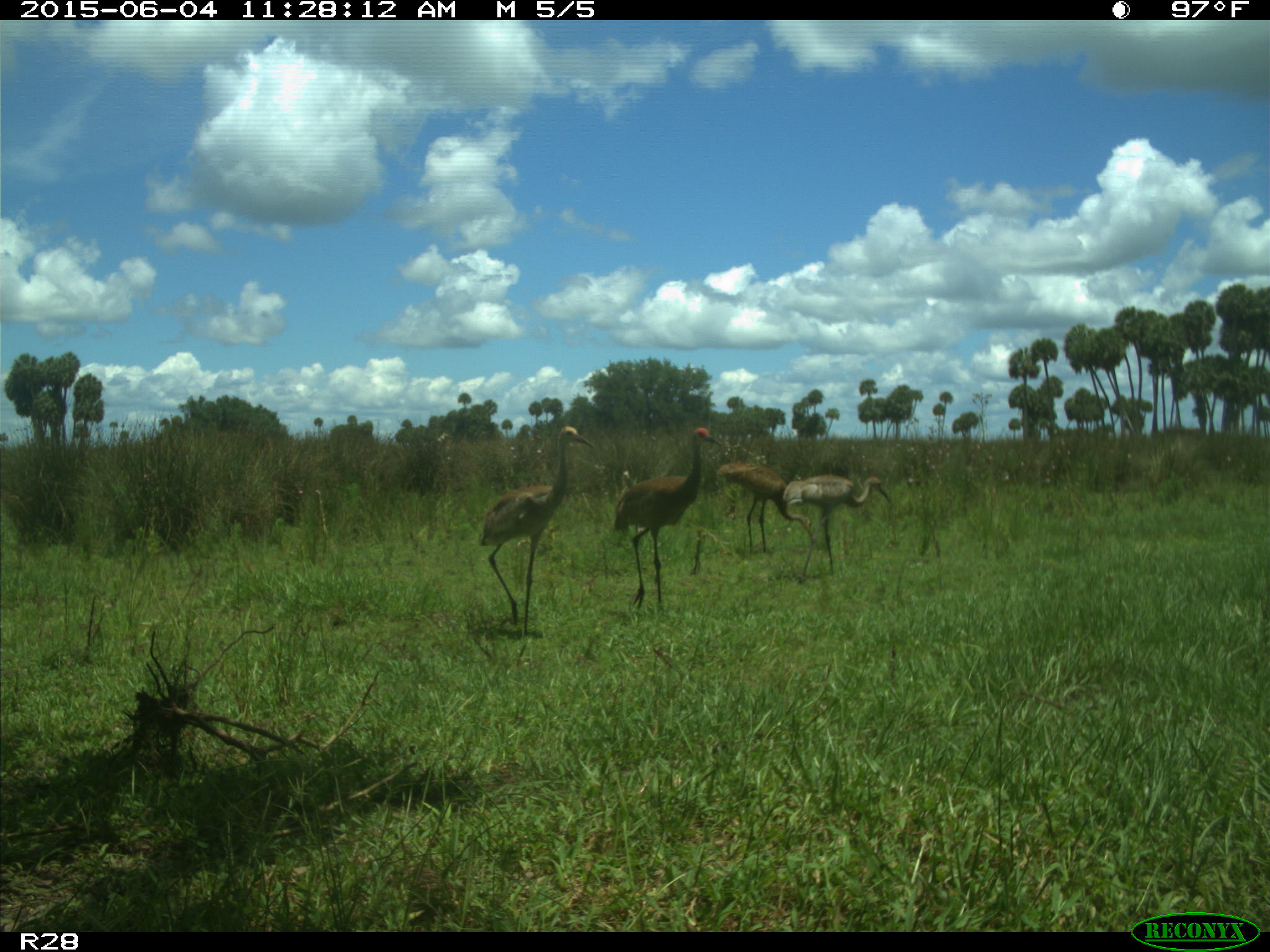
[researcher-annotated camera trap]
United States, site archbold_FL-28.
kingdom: Animalia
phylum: Chordata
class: Aves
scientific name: Aves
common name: birds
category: unidentified bird